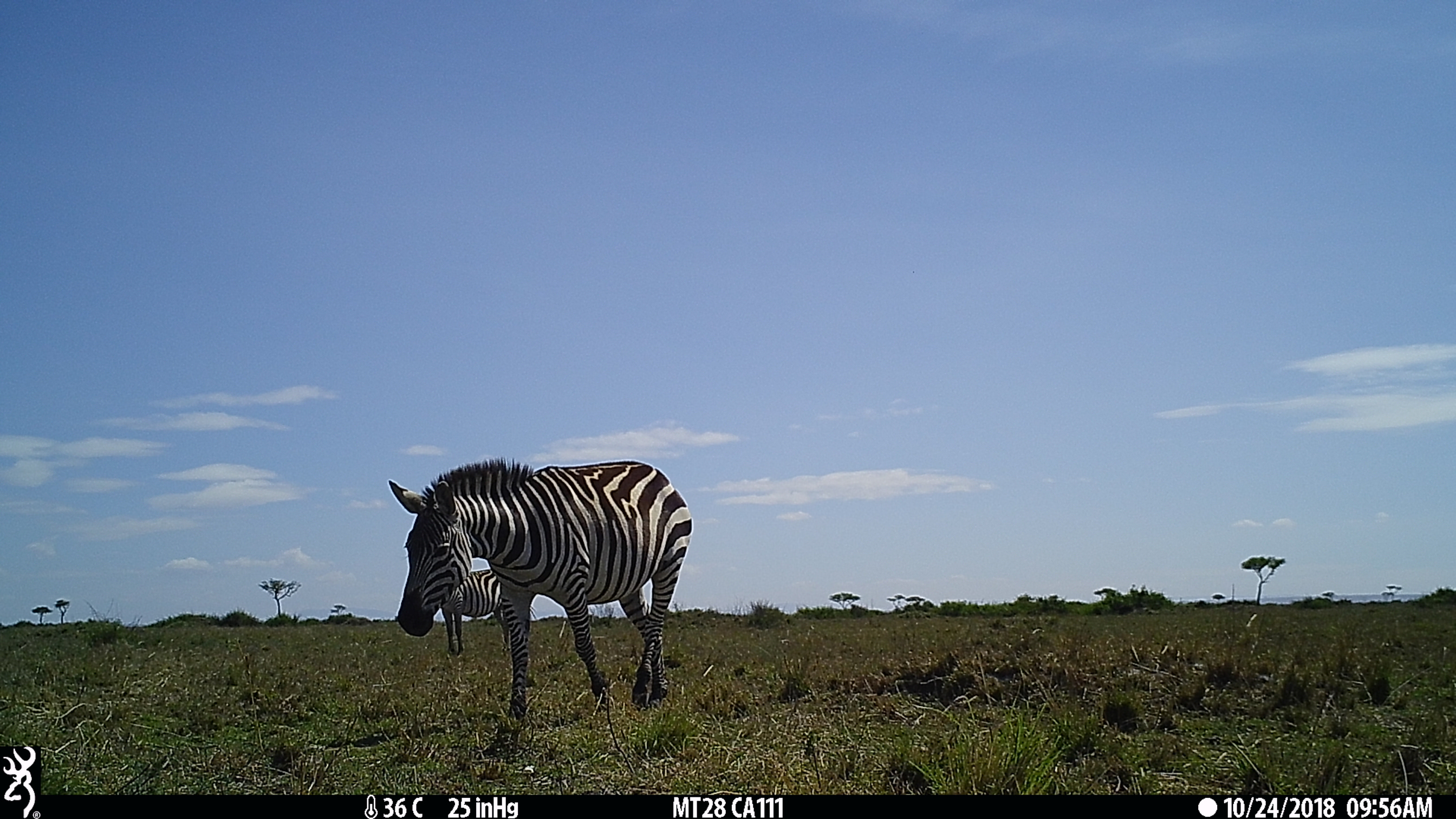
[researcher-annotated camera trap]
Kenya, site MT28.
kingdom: Animalia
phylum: Chordata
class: Mammalia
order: Perissodactyla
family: Equidae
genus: Equus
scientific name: Equus quagga burchellii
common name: burchell's zebra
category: zebra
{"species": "zebra (burchell's zebra) (Equus quagga burchellii)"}